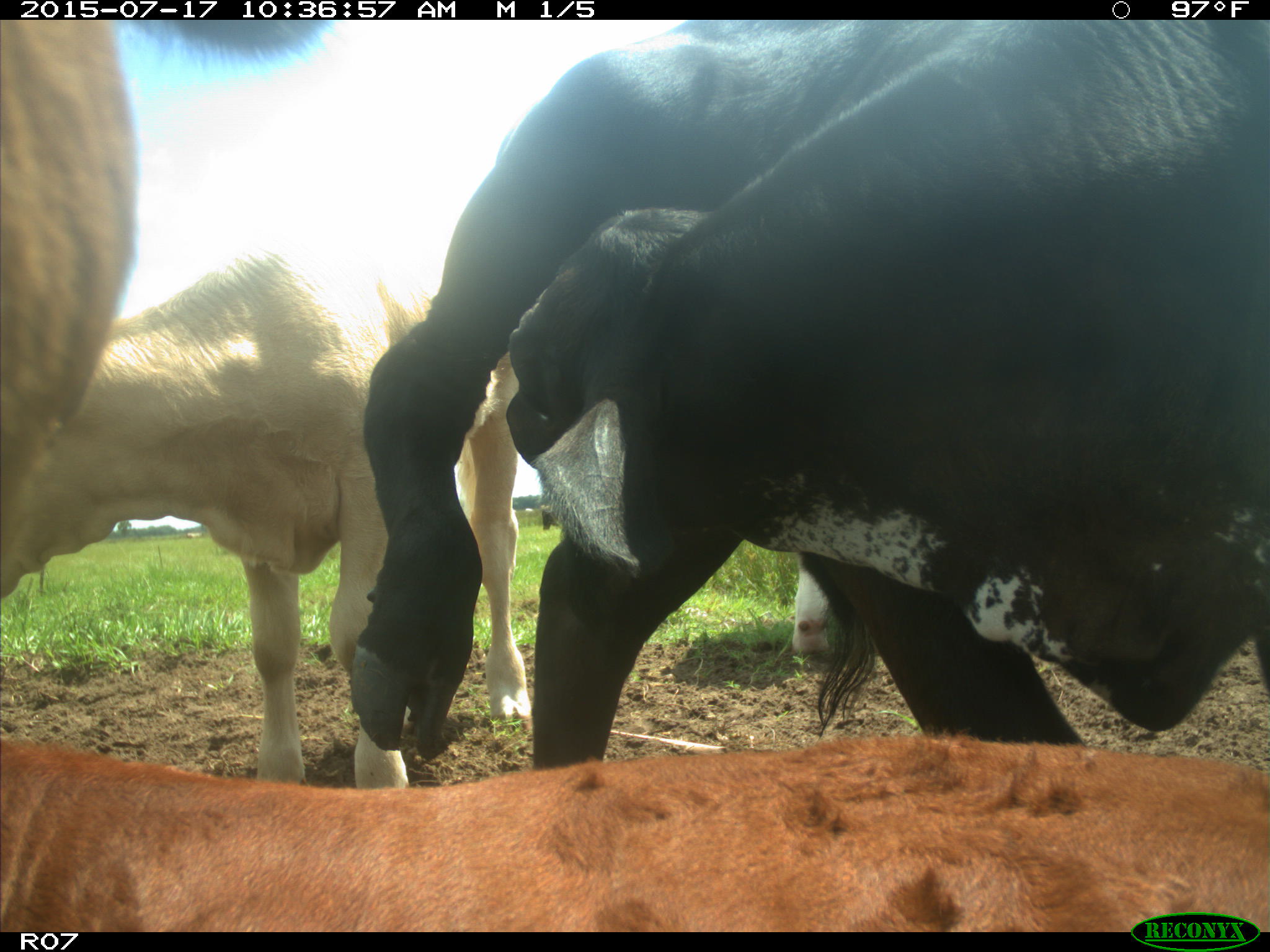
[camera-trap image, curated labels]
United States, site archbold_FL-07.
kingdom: Animalia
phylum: Chordata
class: Mammalia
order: Artiodactyla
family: Bovidae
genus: Bos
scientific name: Bos taurus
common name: domestic cow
Bos taurus (domestic cow).